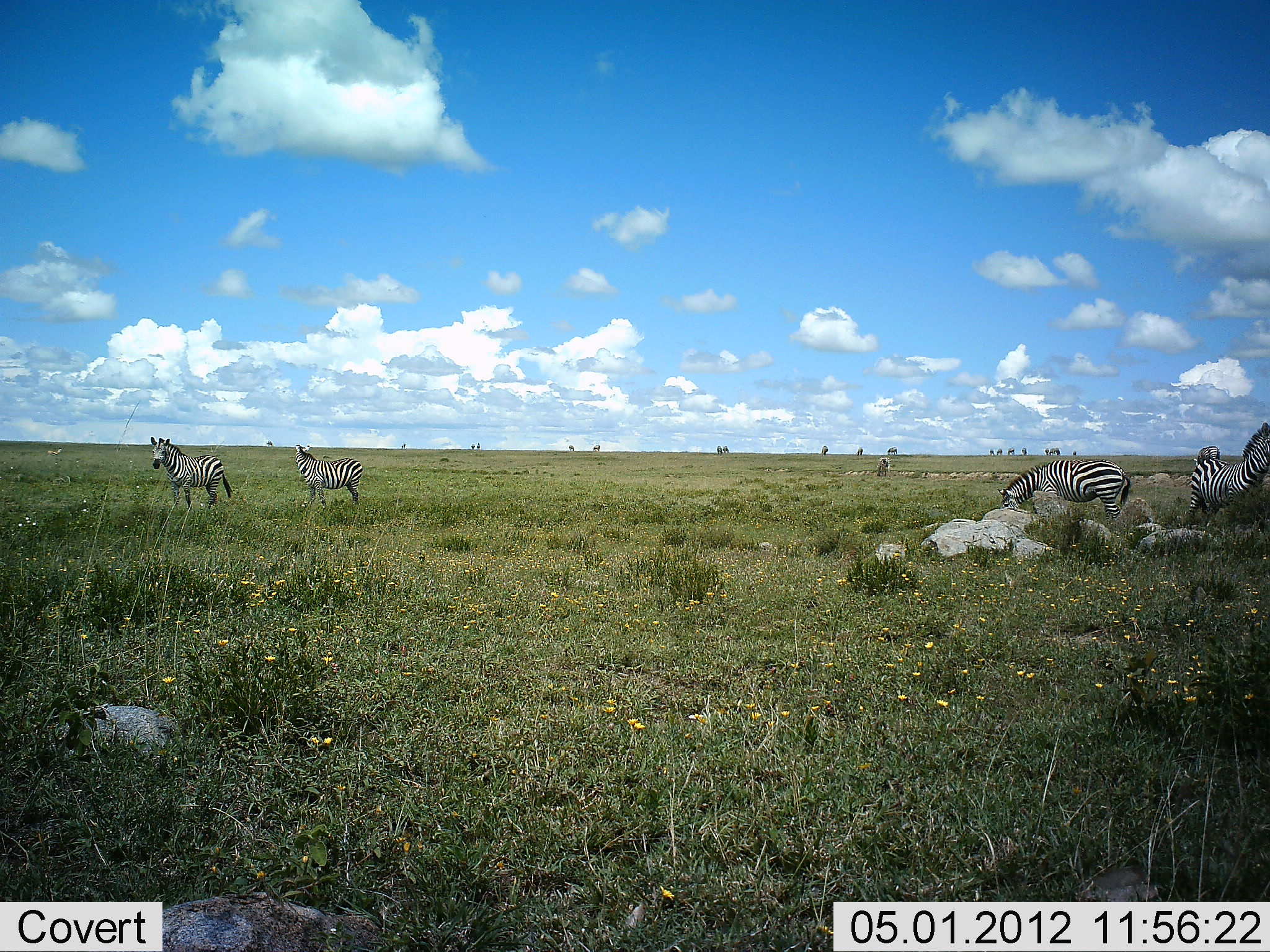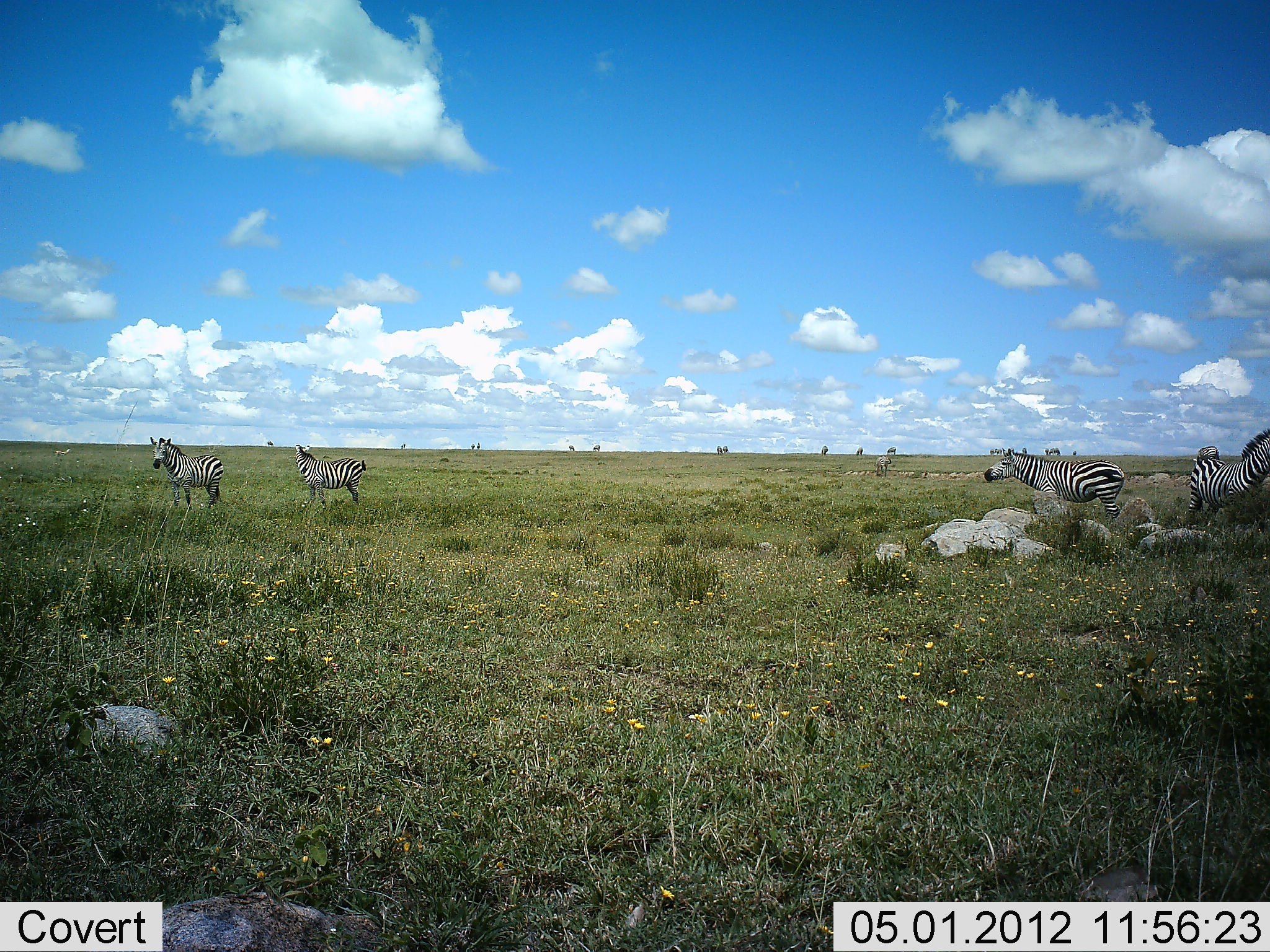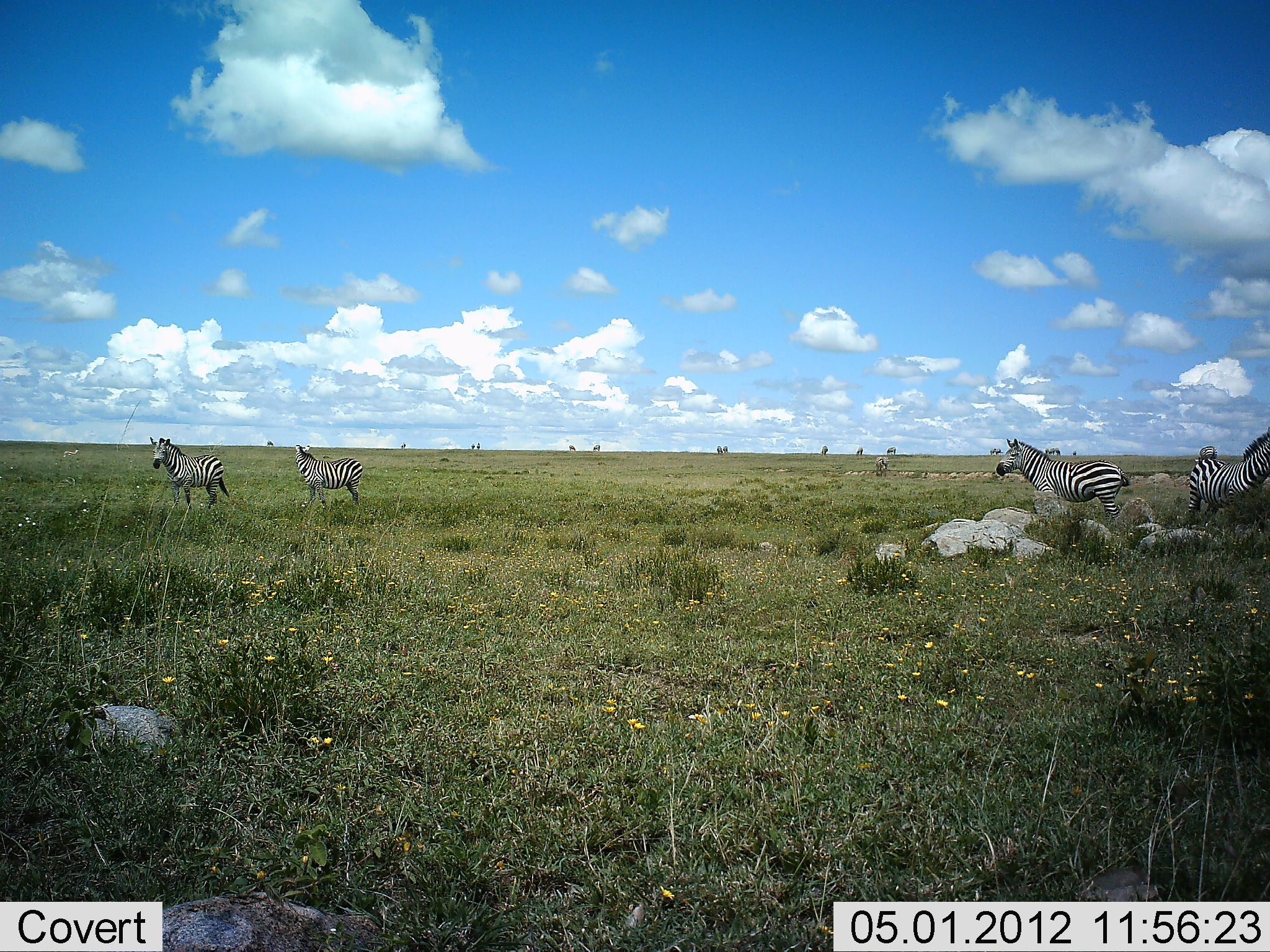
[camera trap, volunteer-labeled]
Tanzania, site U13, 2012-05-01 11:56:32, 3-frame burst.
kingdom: Animalia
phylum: Chordata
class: Mammalia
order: Perissodactyla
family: Equidae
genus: Equus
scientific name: Equus quagga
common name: plains zebra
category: zebra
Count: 6.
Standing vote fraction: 75%.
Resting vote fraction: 0%.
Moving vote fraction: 42%.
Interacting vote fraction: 0%.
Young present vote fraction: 0%.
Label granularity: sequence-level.